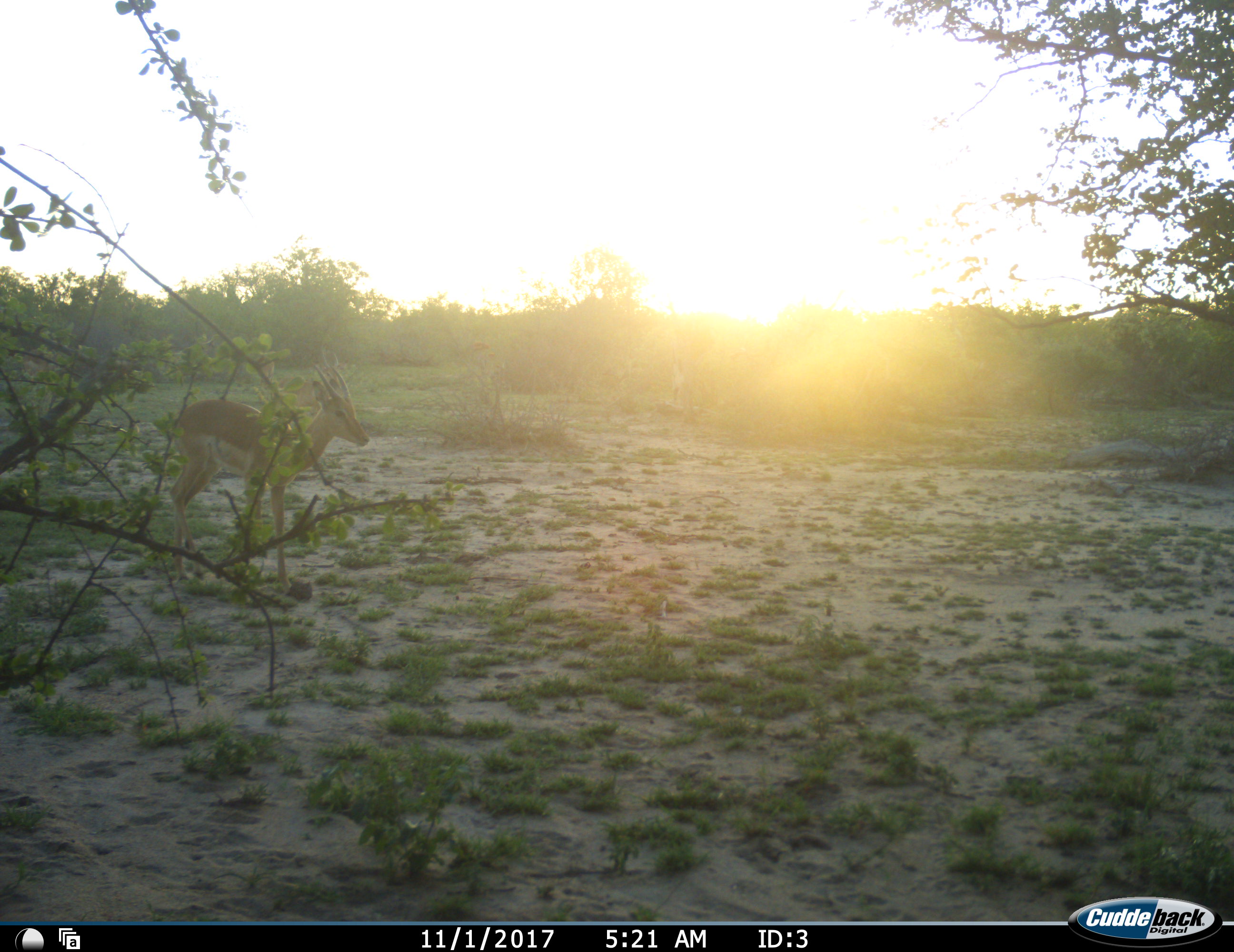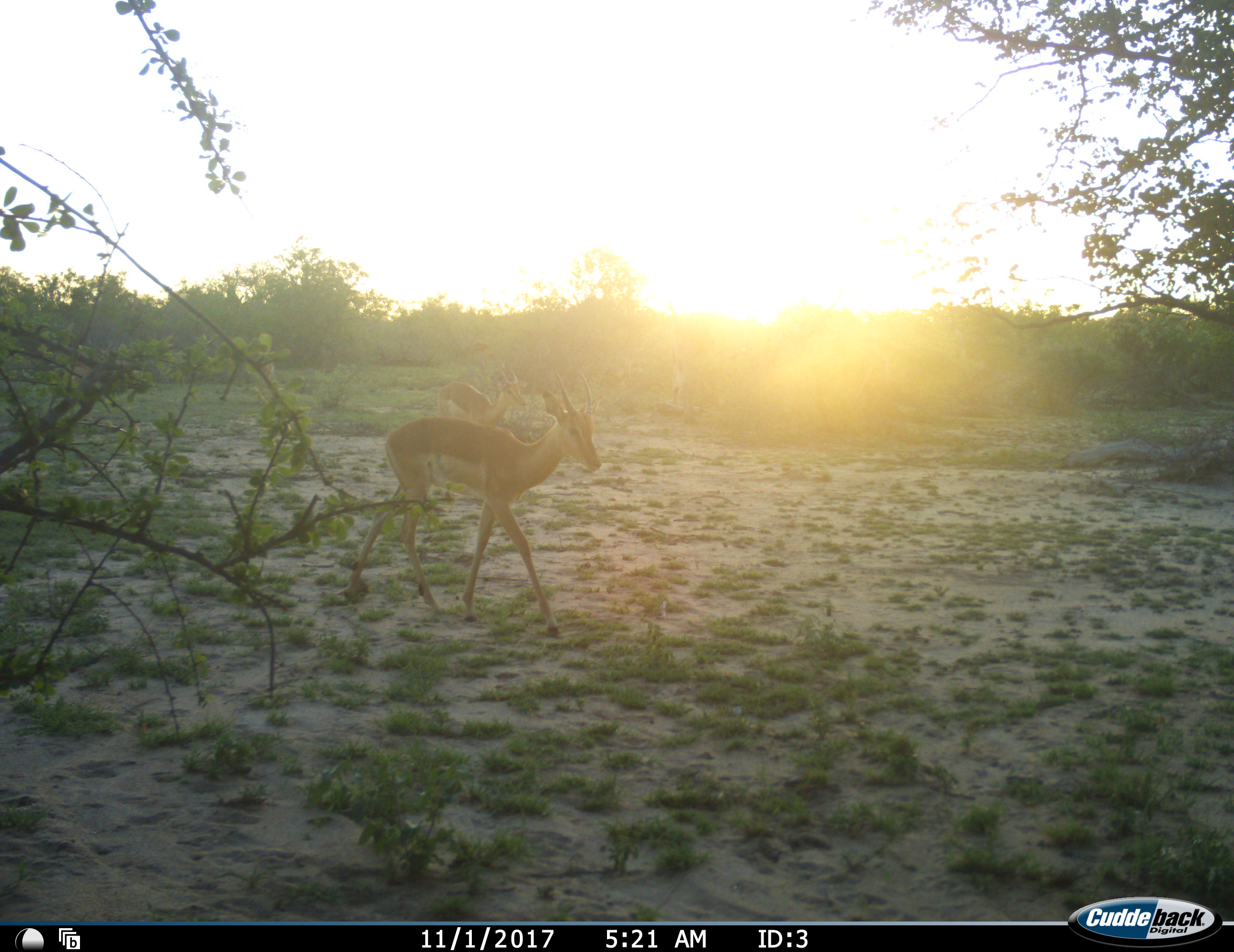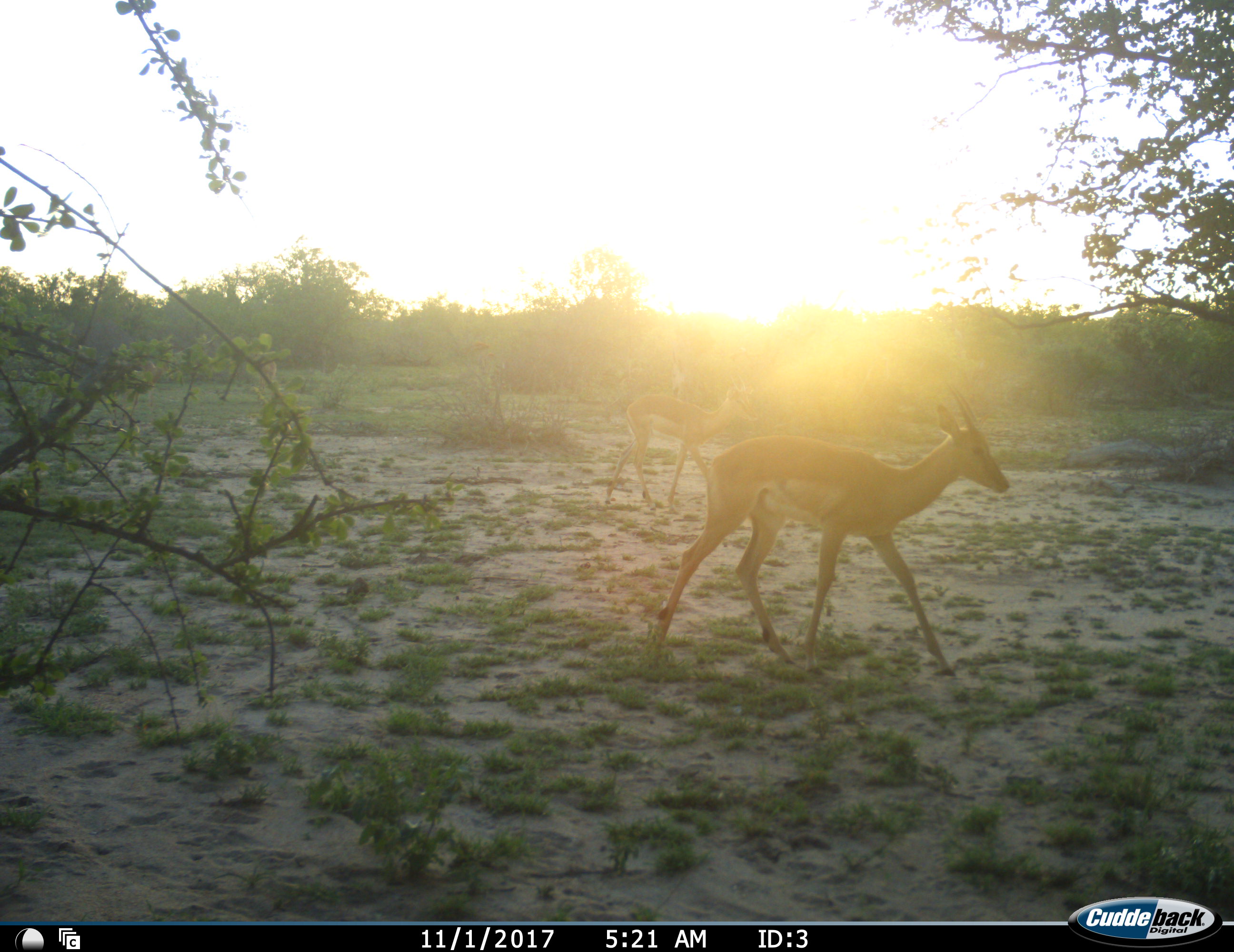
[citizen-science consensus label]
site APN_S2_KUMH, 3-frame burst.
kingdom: Animalia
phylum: Chordata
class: Mammalia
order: Artiodactyla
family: Bovidae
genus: Aepyceros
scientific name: Aepyceros melampus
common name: impala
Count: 2.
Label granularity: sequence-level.